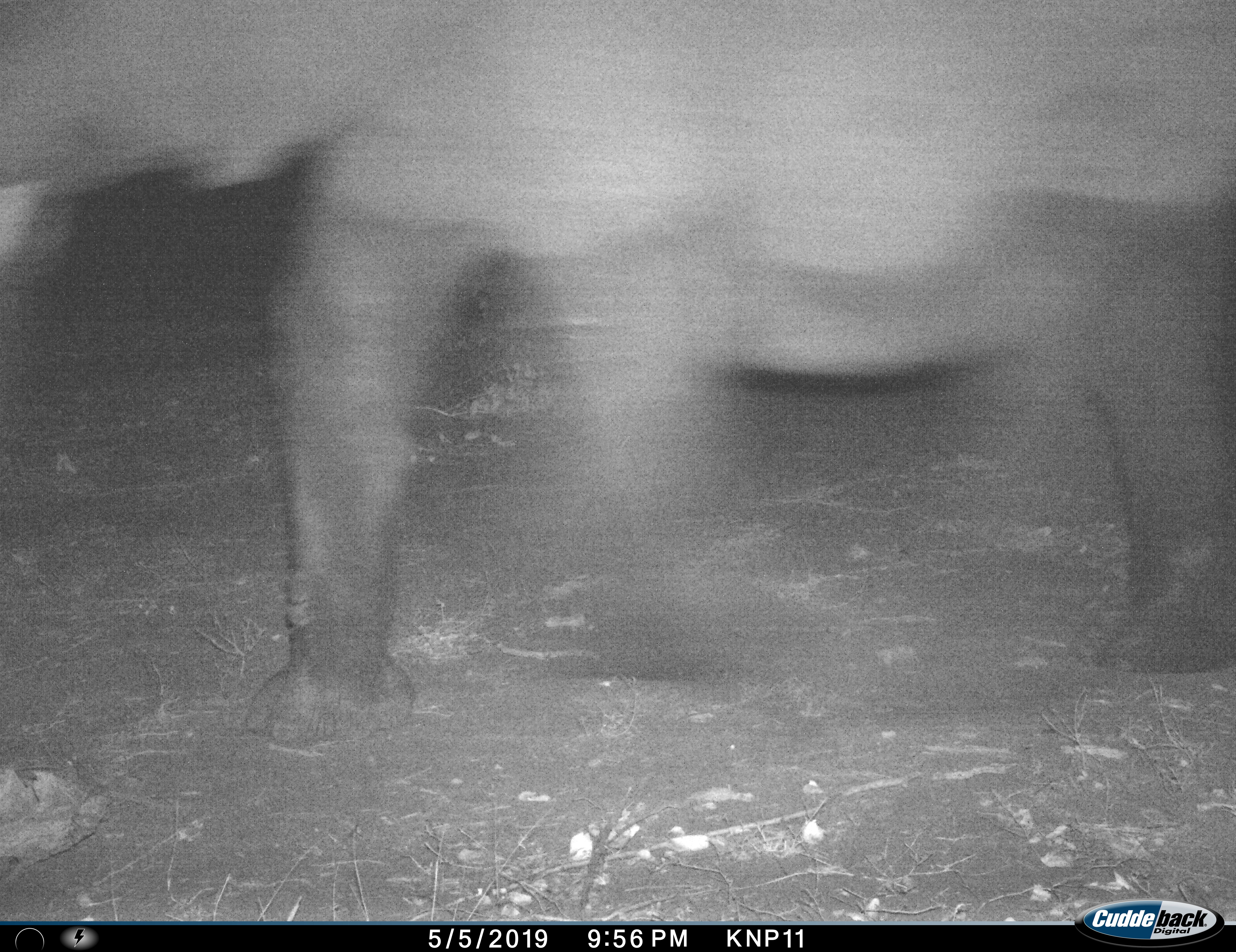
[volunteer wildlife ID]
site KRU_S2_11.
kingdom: Animalia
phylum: Chordata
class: Mammalia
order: Proboscidea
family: Elephantidae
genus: Loxodonta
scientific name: Loxodonta africana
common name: african bush elephant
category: elephant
Elephant (african bush elephant) (Loxodonta africana), count 1. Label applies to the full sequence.